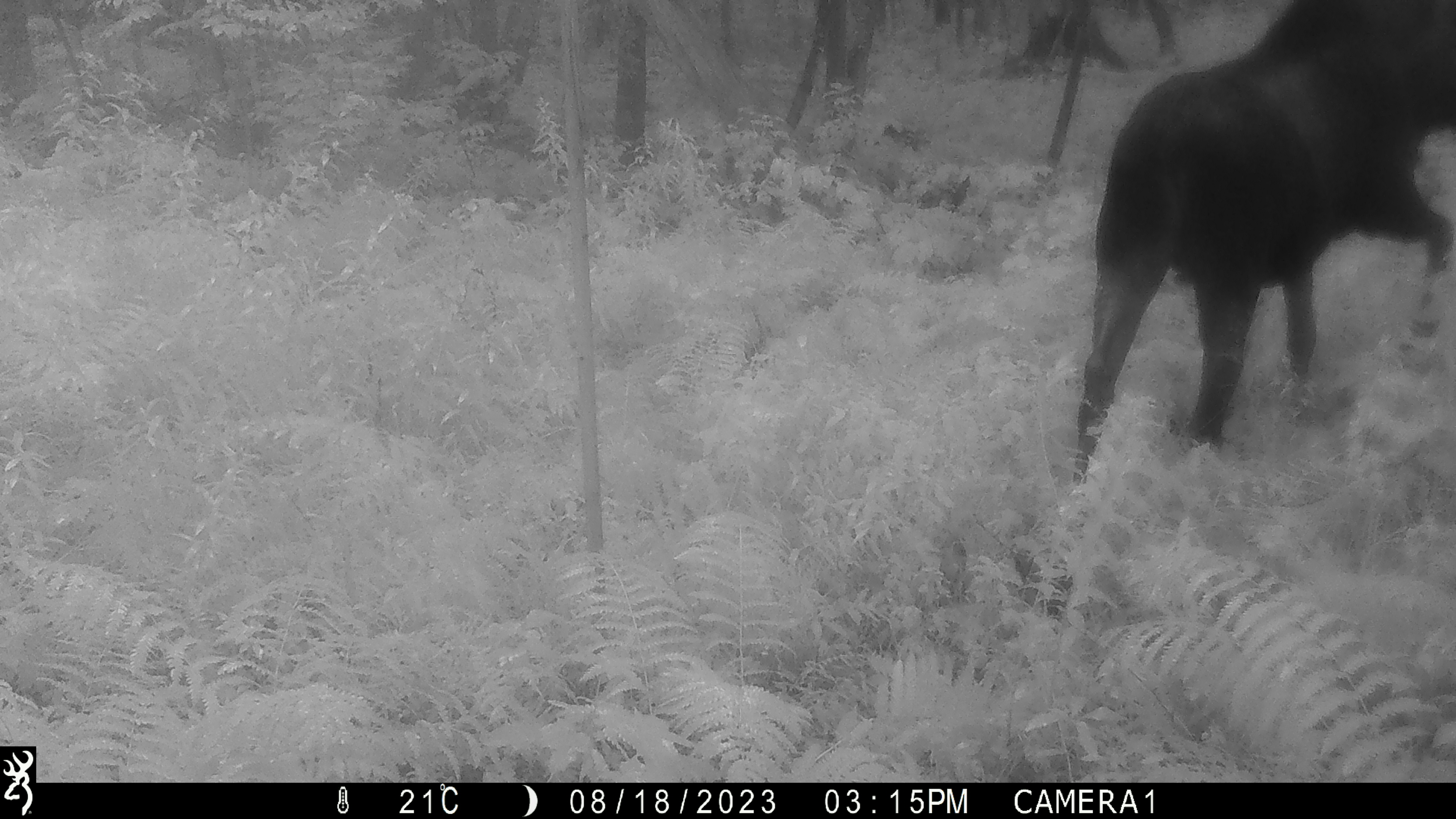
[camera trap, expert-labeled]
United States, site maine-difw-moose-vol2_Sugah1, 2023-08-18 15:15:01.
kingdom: Animalia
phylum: Chordata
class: Mammalia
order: Artiodactyla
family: Cervidae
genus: Alces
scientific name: Alces alces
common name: moose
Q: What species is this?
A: Moose (Alces alces).